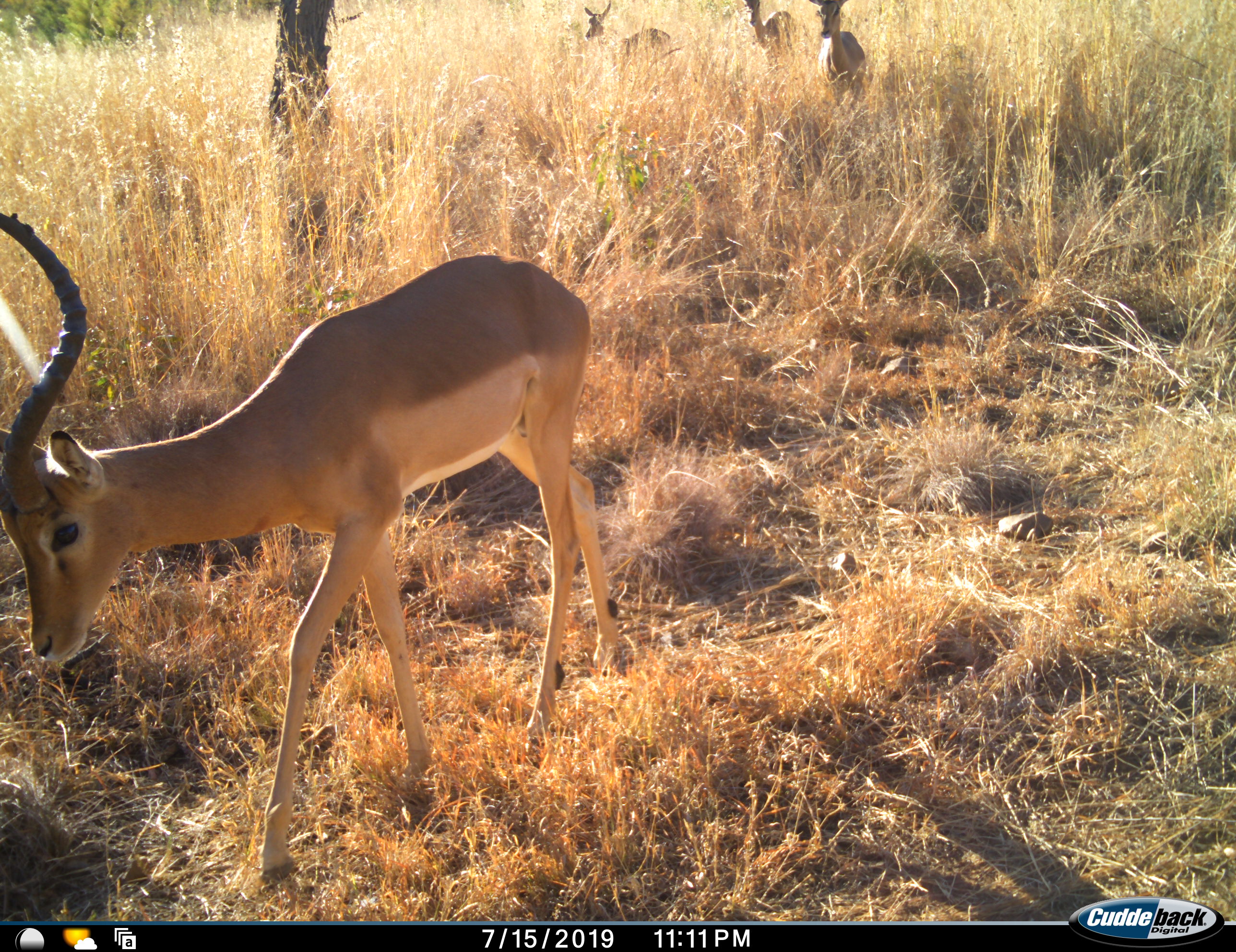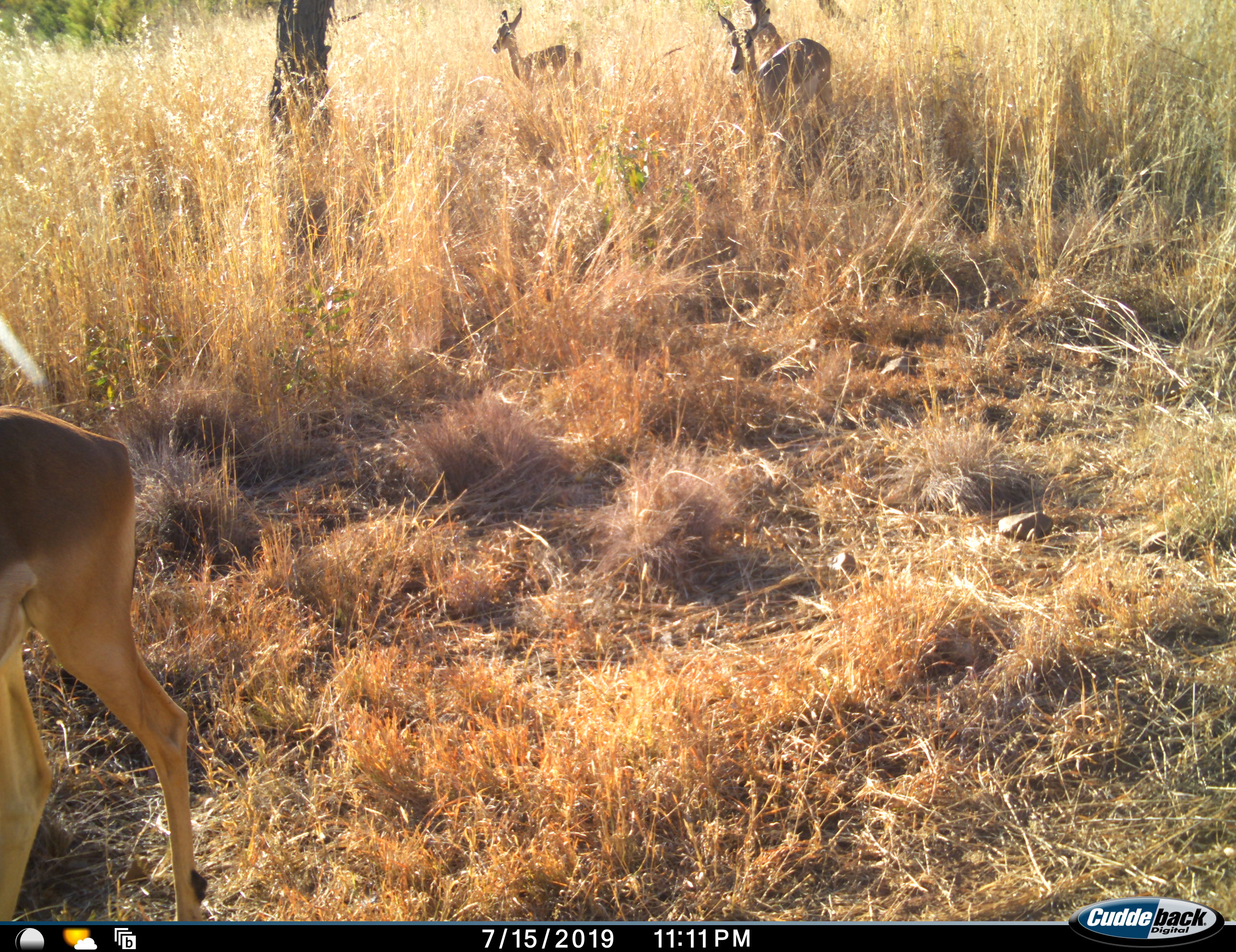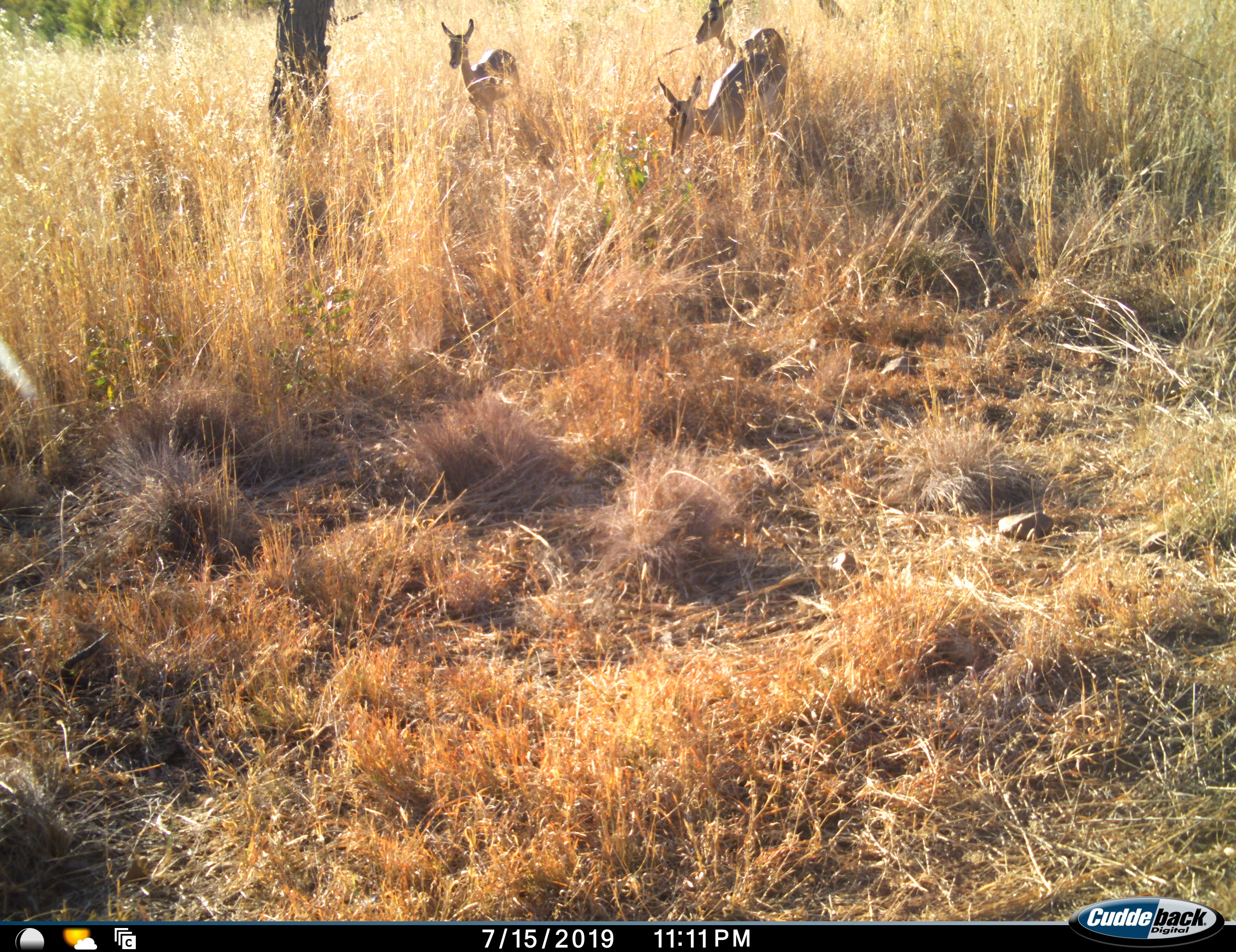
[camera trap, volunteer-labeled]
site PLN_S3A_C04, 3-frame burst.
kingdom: Animalia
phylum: Chordata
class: Mammalia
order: Artiodactyla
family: Bovidae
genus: Aepyceros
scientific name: Aepyceros melampus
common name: impala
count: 4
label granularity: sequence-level